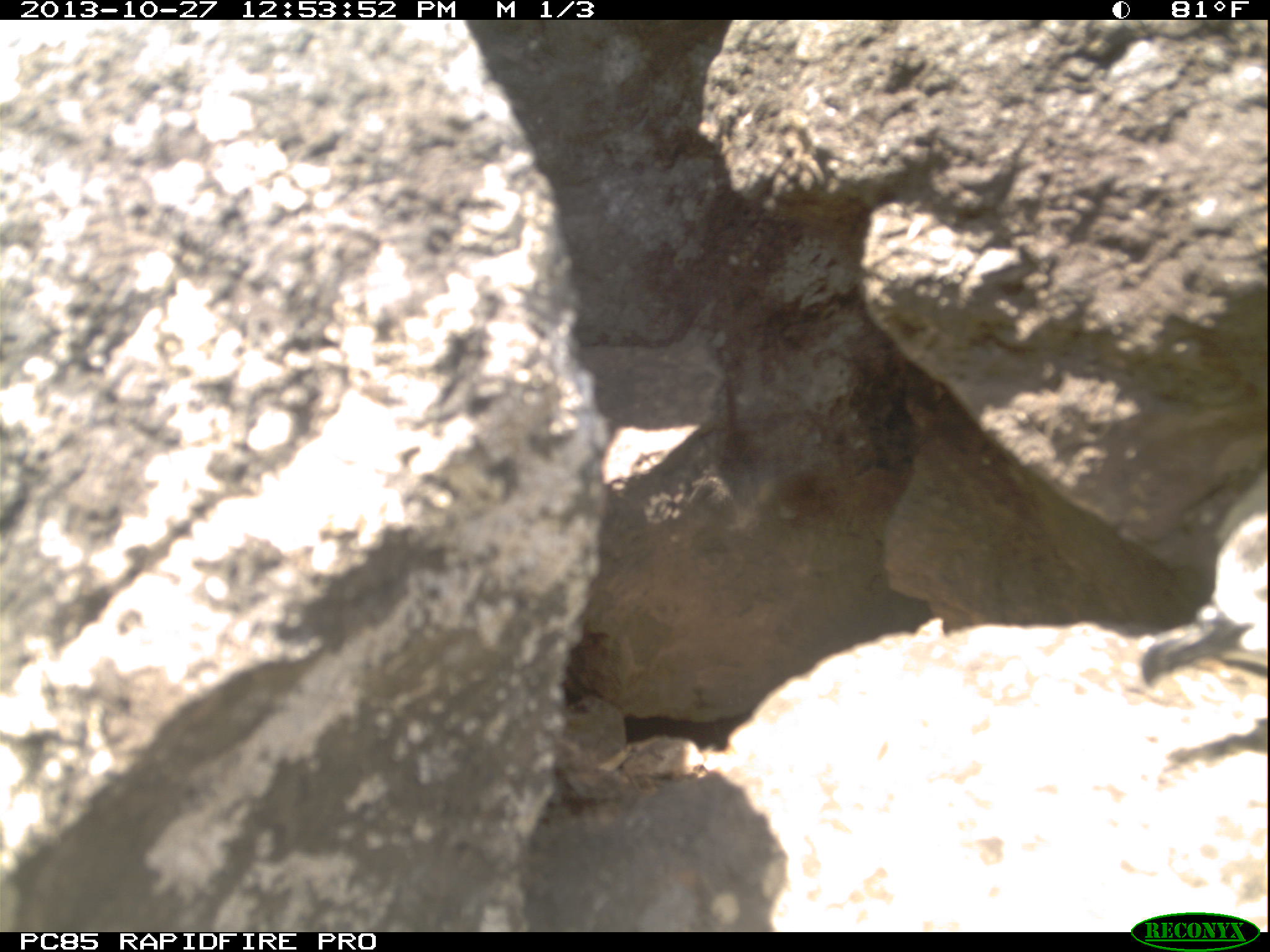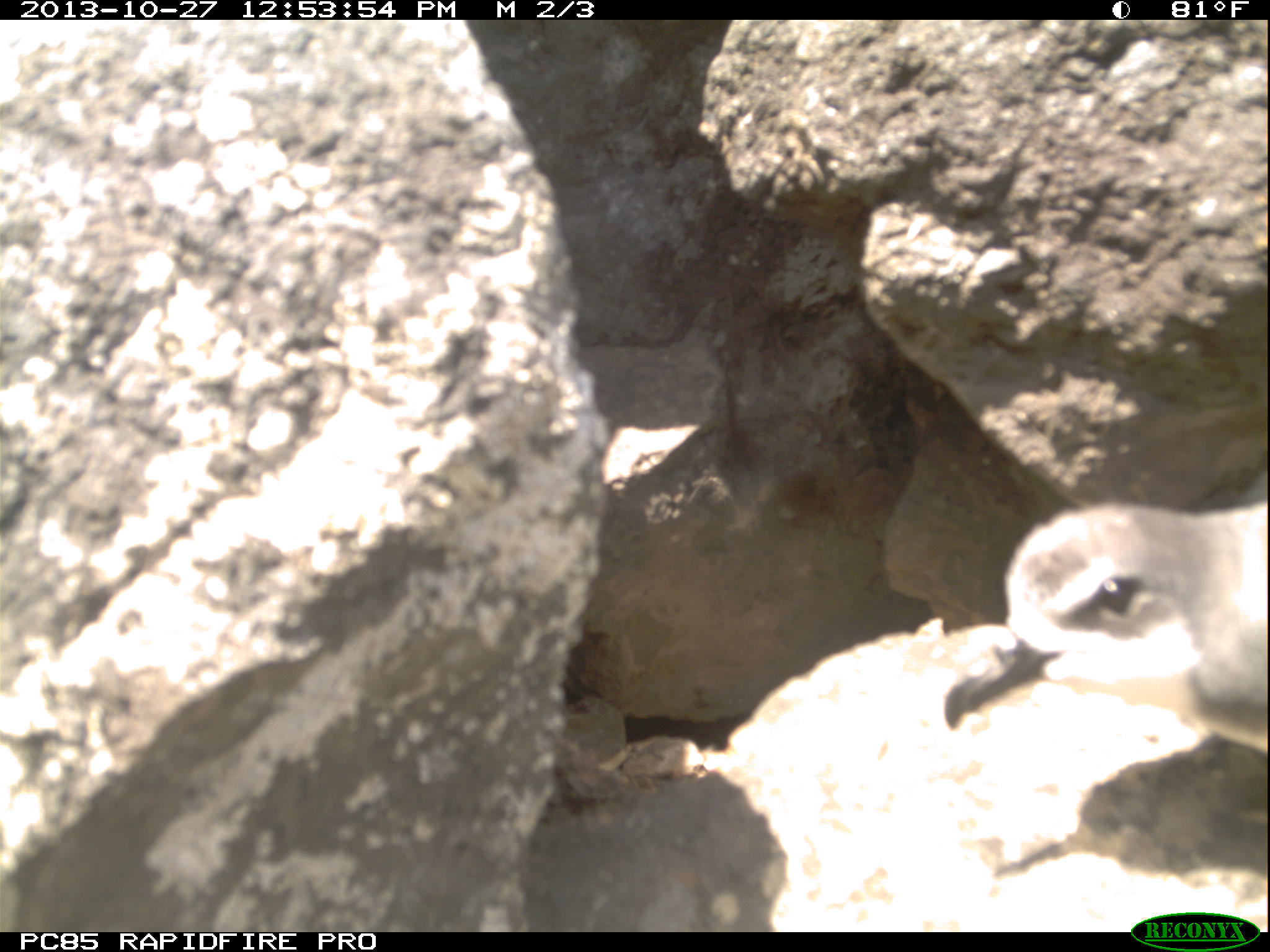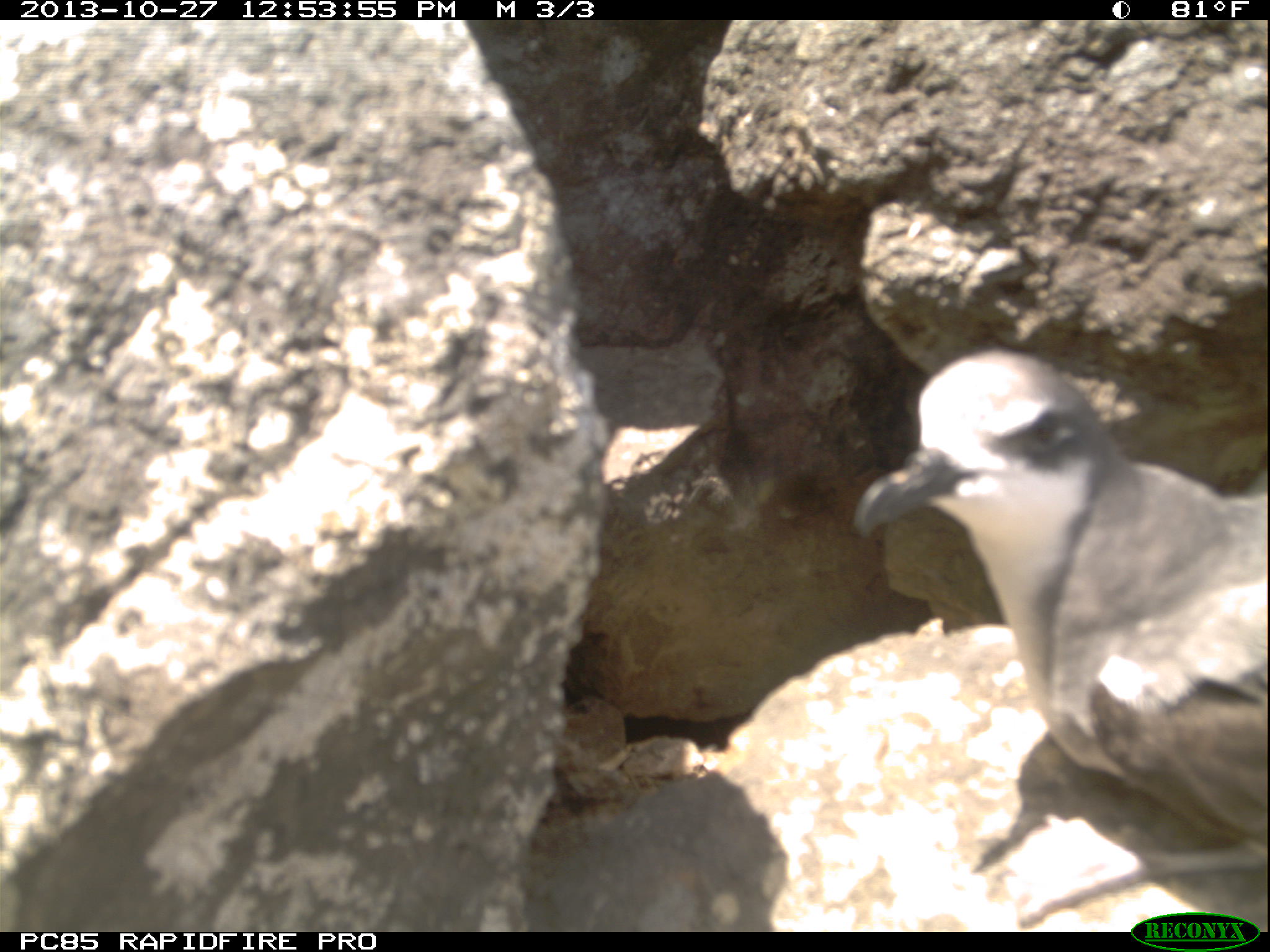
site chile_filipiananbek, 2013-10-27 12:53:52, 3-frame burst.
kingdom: Animalia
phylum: Chordata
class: Aves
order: Procellariiformes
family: Procellariidae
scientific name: Procellariidae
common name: petrel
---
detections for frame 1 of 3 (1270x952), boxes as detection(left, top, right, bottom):
petrel: detection(1132, 485, 1270, 691)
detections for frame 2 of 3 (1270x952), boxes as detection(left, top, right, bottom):
petrel: detection(941, 486, 1268, 814)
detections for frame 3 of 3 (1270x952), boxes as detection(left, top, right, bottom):
petrel: detection(850, 346, 1267, 920)